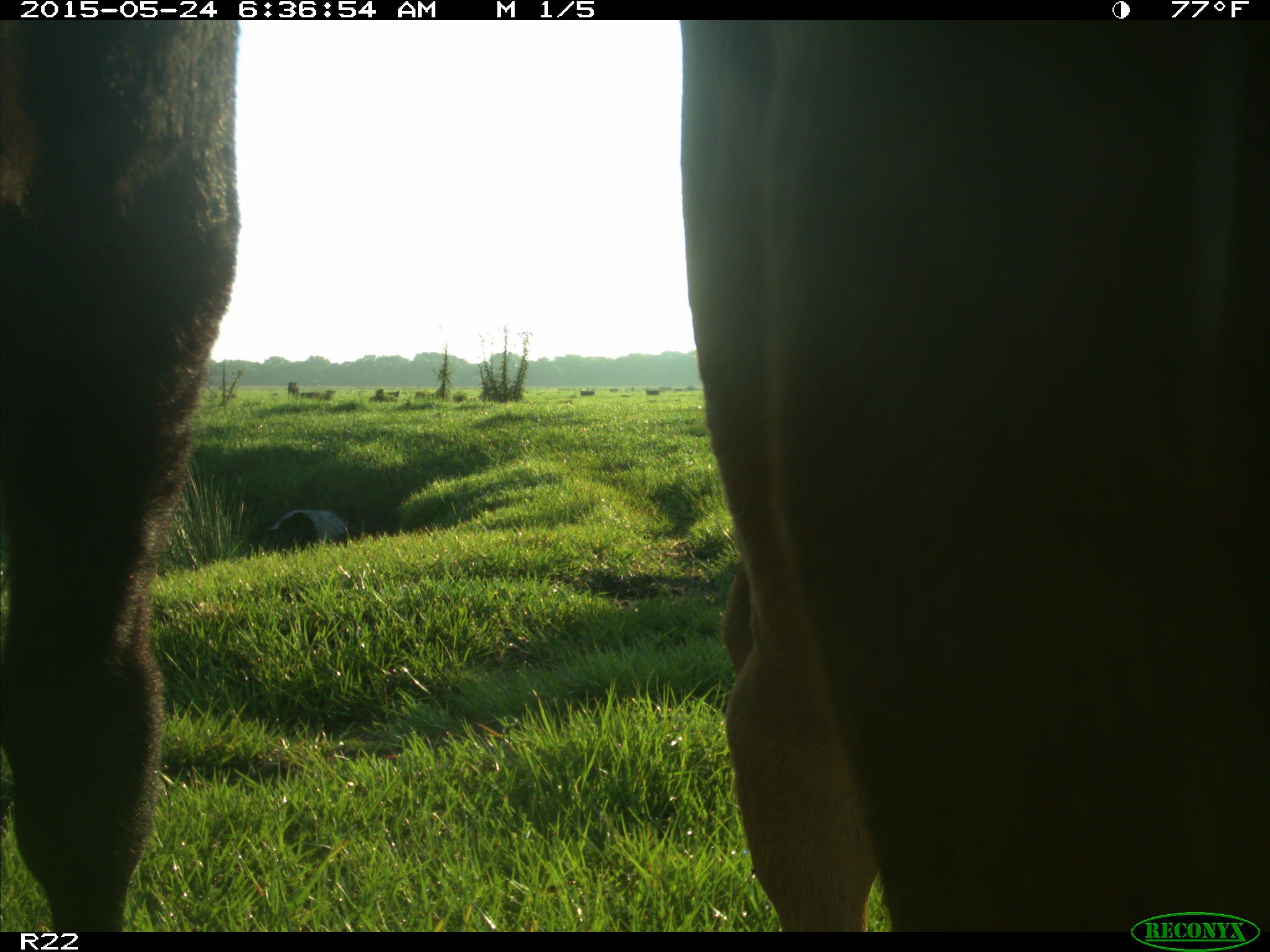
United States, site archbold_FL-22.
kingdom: Animalia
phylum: Chordata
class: Mammalia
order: Artiodactyla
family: Bovidae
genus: Bos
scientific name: Bos taurus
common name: domestic cow